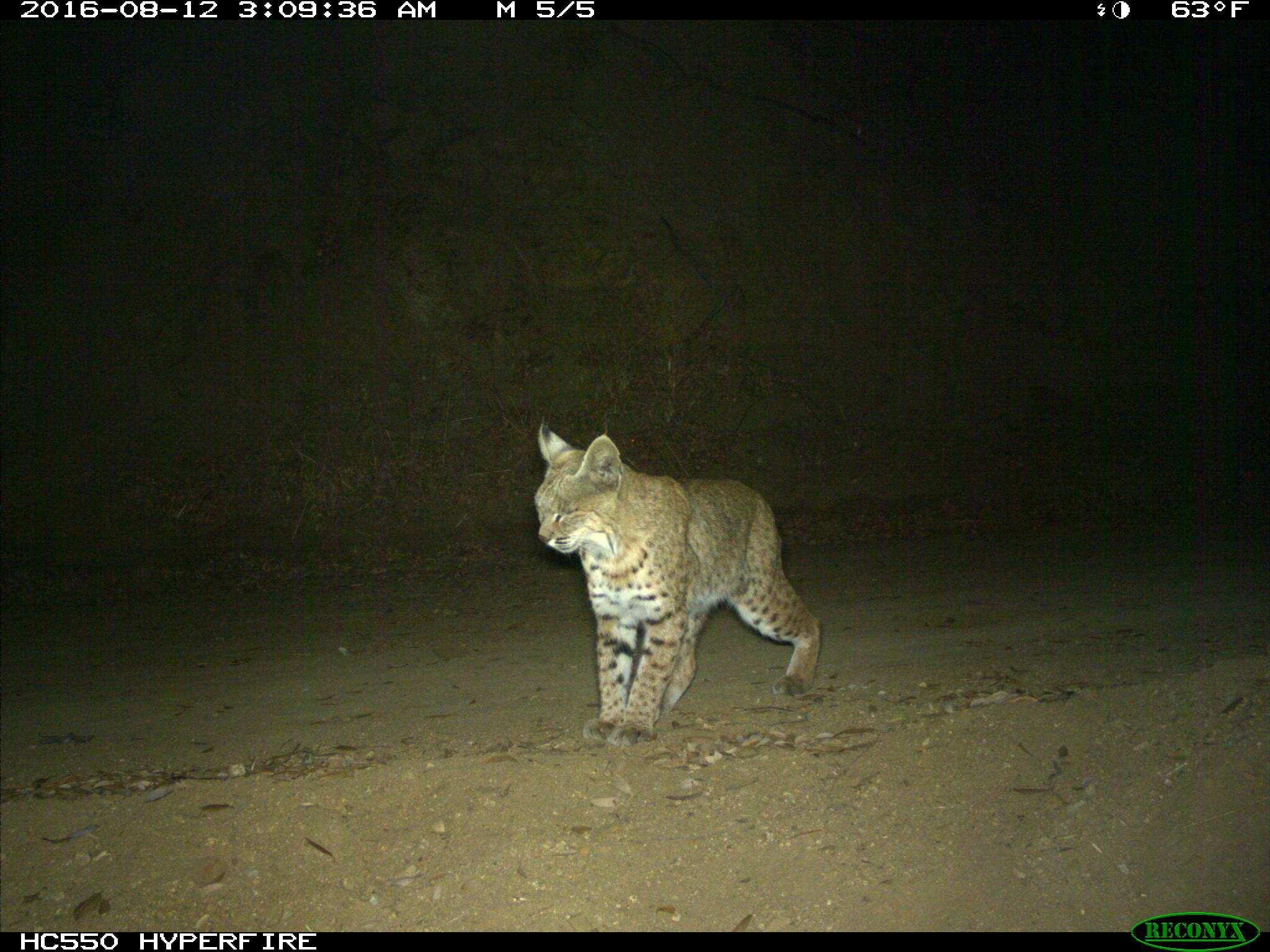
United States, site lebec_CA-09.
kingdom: Animalia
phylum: Chordata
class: Mammalia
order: Carnivora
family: Felidae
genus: Lynx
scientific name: Lynx rufus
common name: bobcat